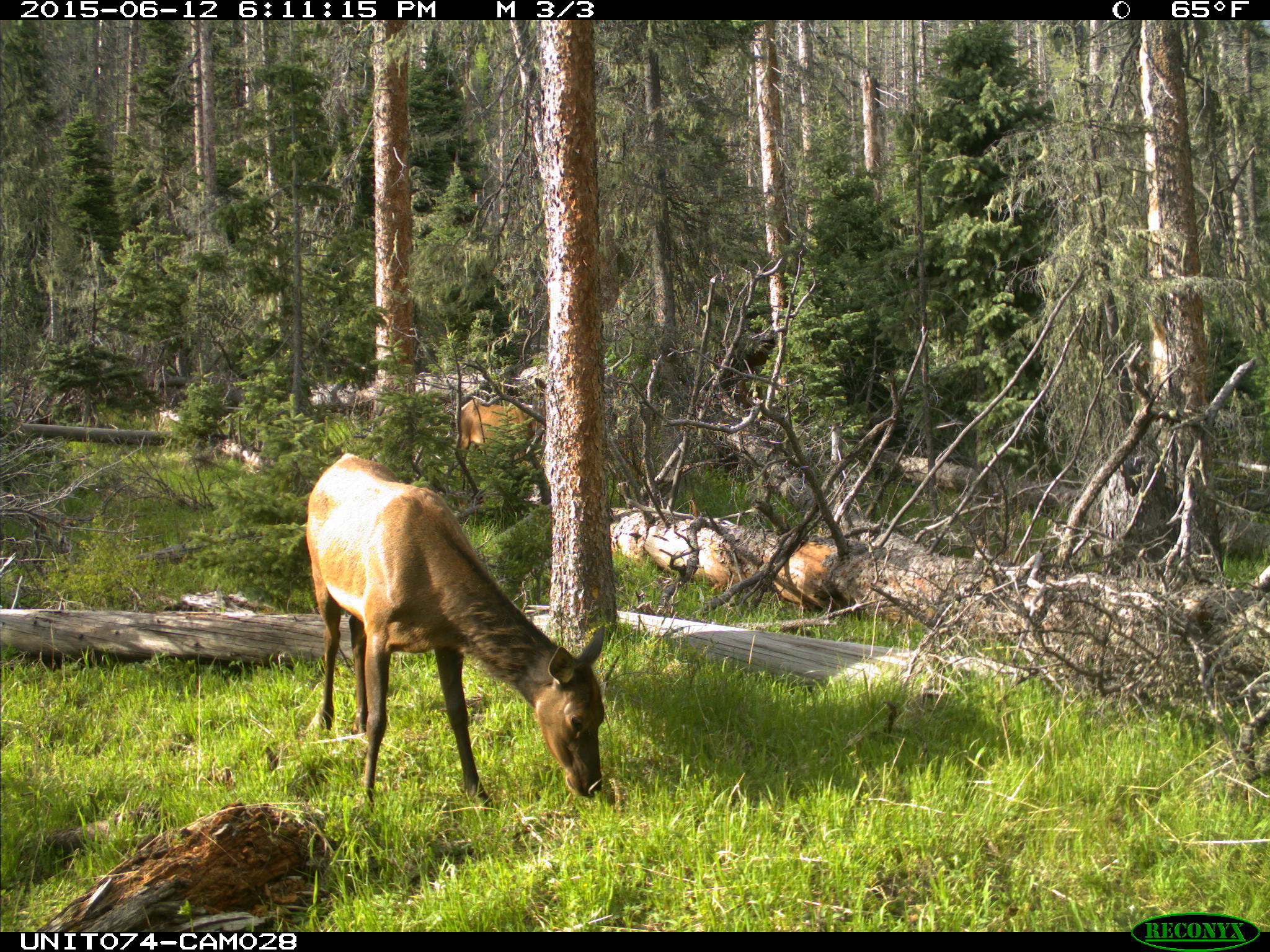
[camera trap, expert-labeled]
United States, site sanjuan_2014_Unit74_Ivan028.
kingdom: Animalia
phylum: Chordata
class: Mammalia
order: Artiodactyla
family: Cervidae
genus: Cervus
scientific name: Cervus elaphus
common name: red deer